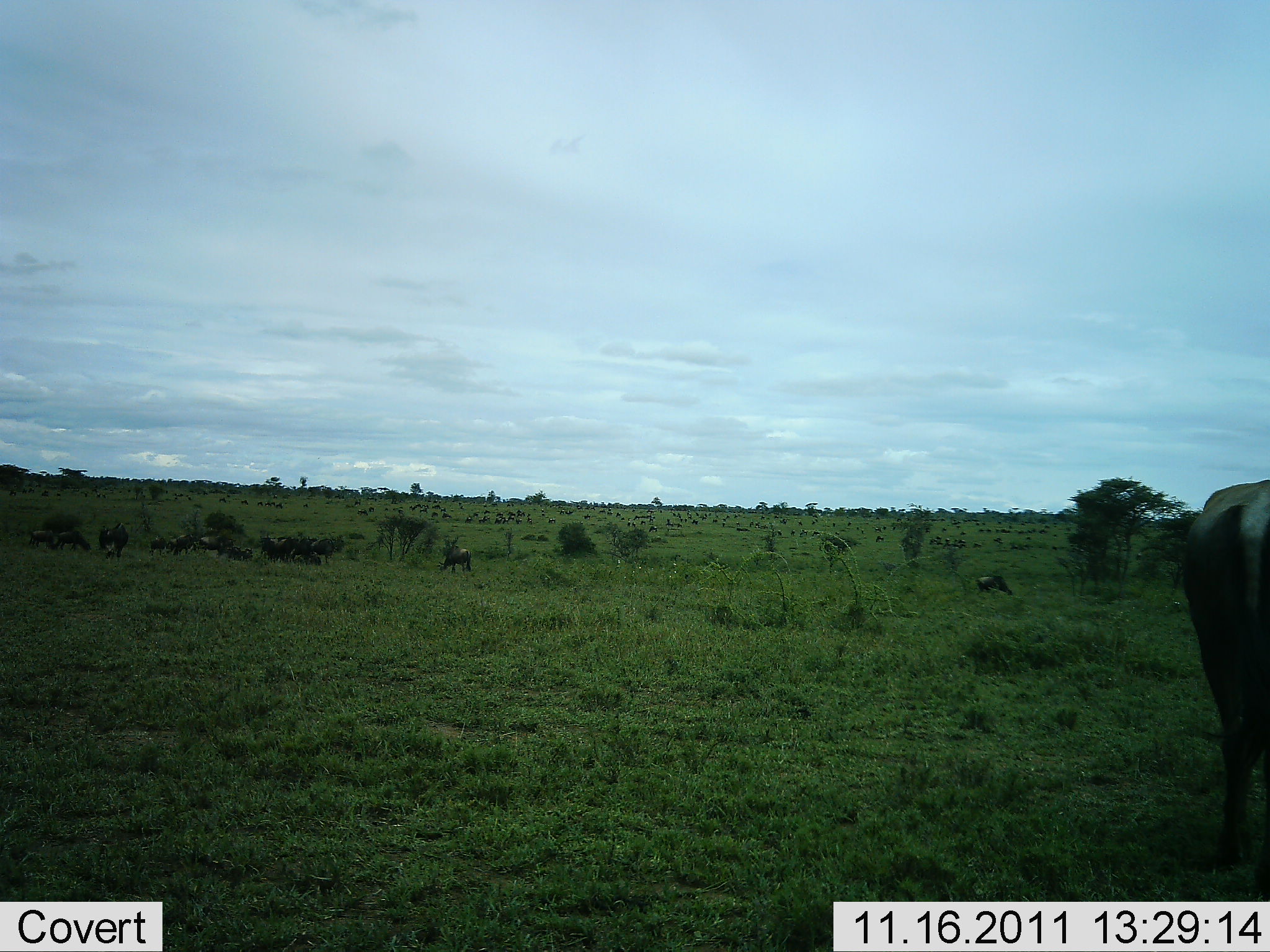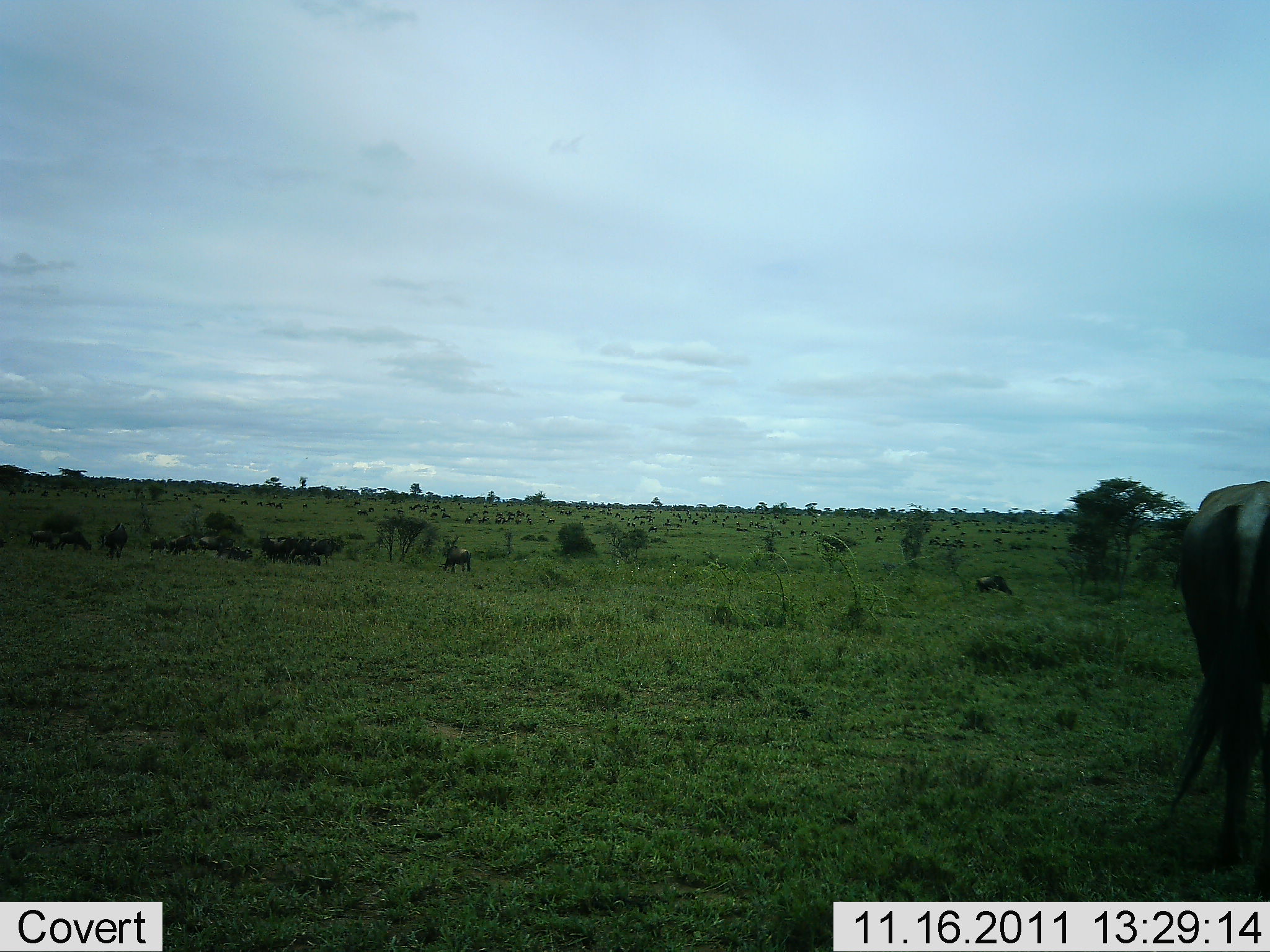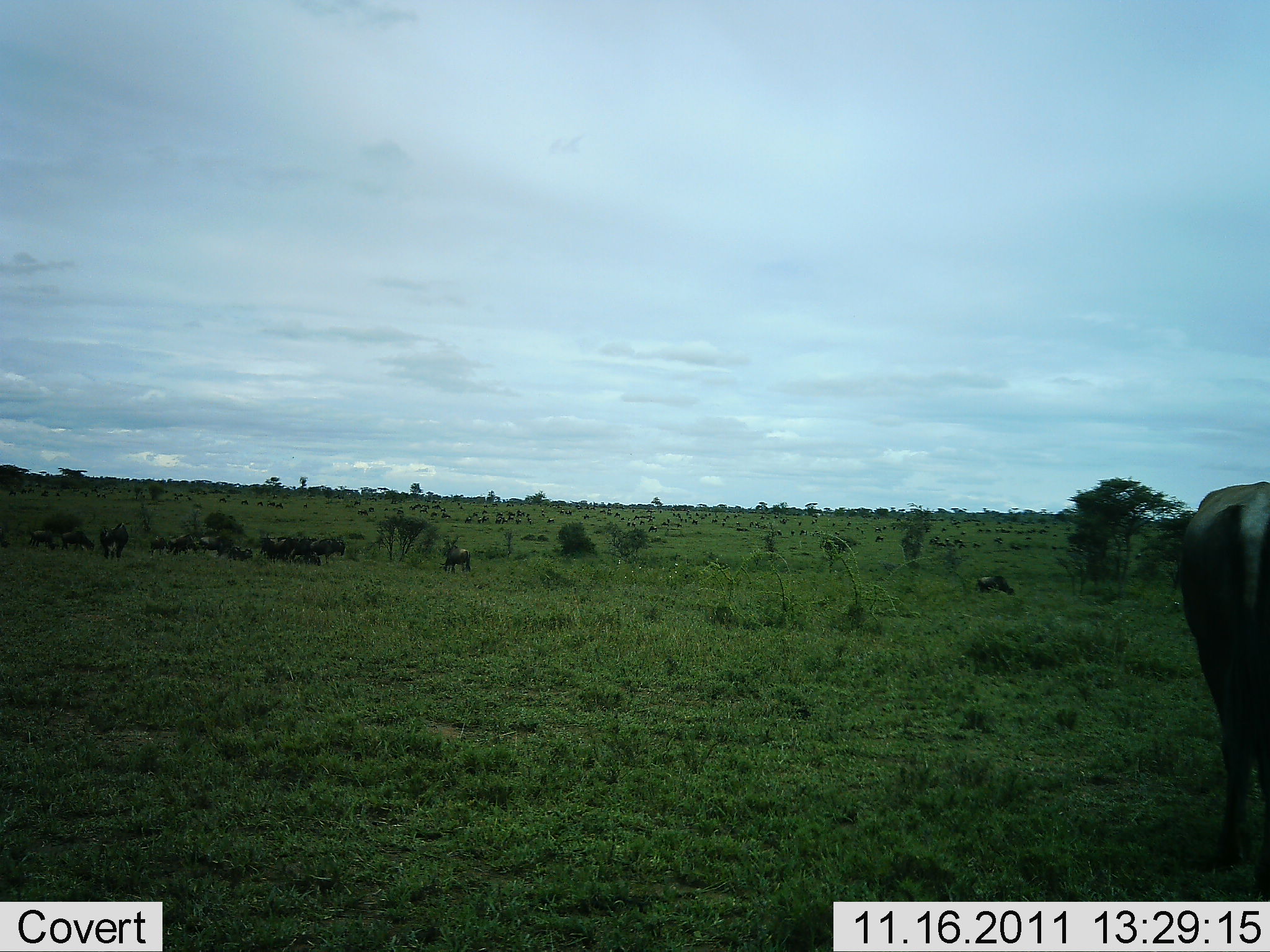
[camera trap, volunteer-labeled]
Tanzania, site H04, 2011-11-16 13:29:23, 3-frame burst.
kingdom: Animalia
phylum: Chordata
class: Mammalia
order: Artiodactyla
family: Bovidae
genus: Connochaetes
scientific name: Connochaetes taurinus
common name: blue wildebeest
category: wildebeest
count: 11-50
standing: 73%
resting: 40%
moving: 13%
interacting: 0%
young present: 0%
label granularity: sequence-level